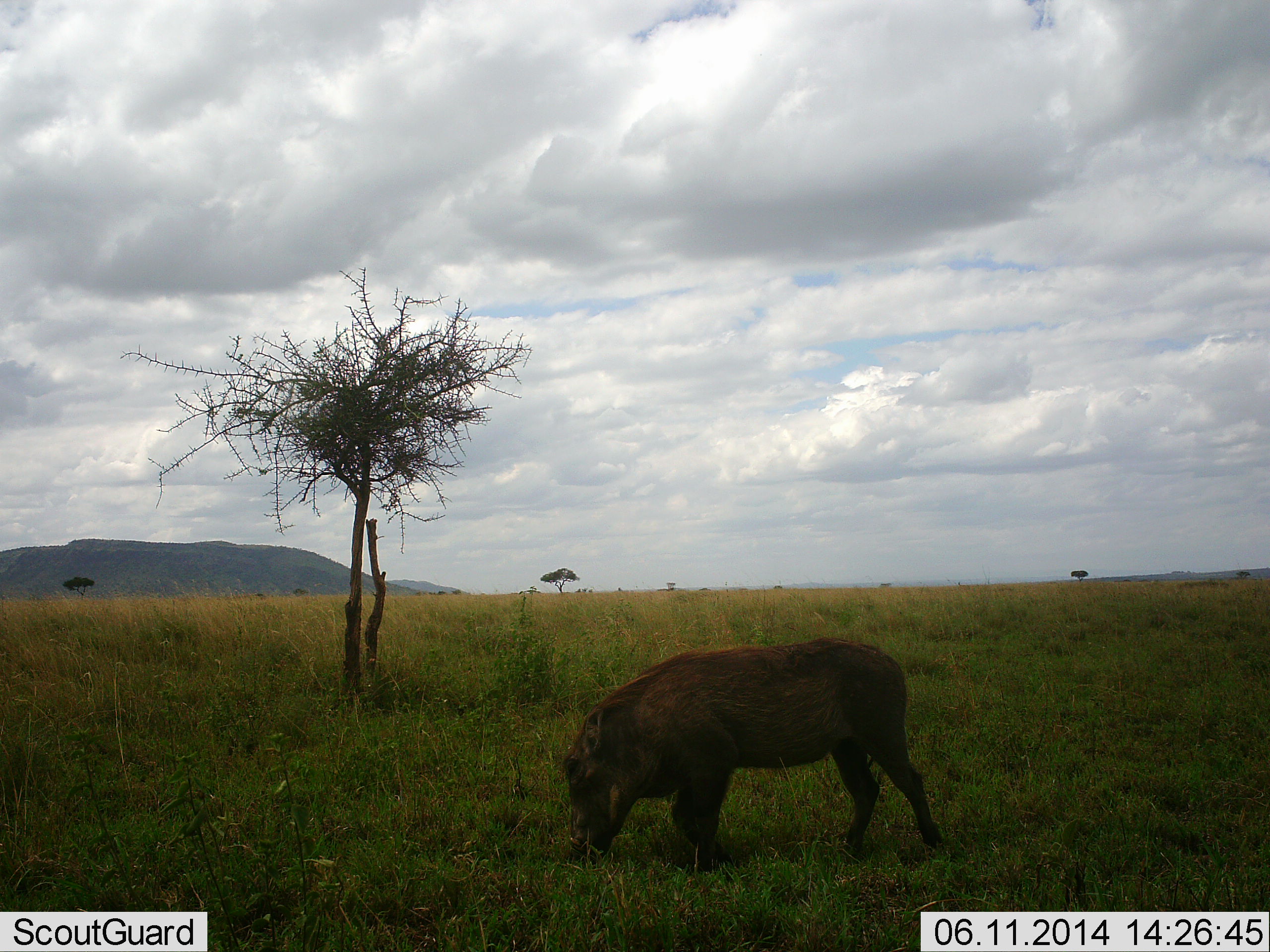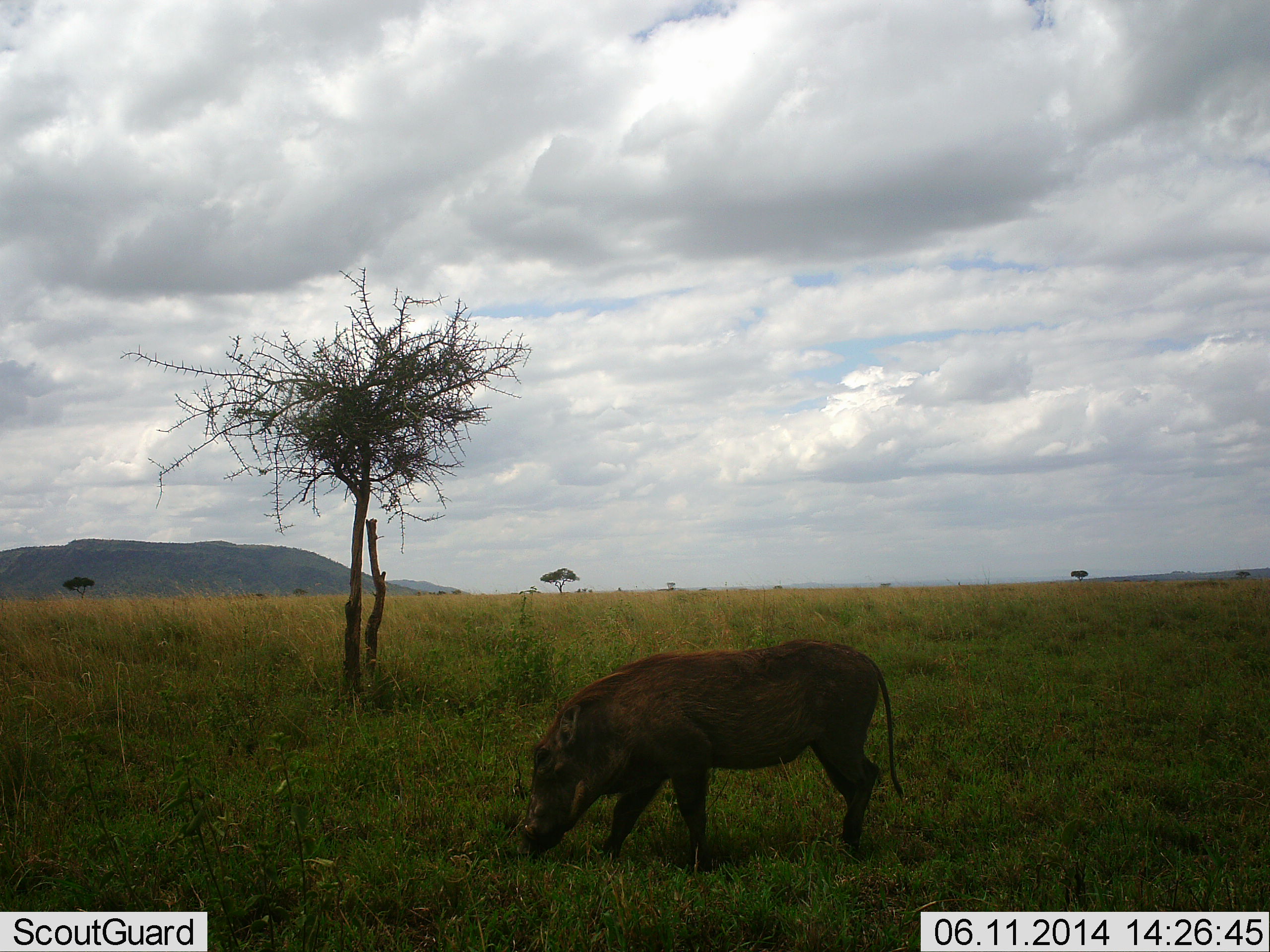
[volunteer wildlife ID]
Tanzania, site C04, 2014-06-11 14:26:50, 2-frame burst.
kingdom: Animalia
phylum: Chordata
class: Mammalia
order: Artiodactyla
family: Suidae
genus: Phacochoerus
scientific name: Phacochoerus africanus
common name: warthog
Warthog (Phacochoerus africanus), count 1. Behavior (volunteer vote fractions): standing 10%, resting 0%, moving 0%, interacting 0%. Young present (vote fraction): 0%. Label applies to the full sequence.